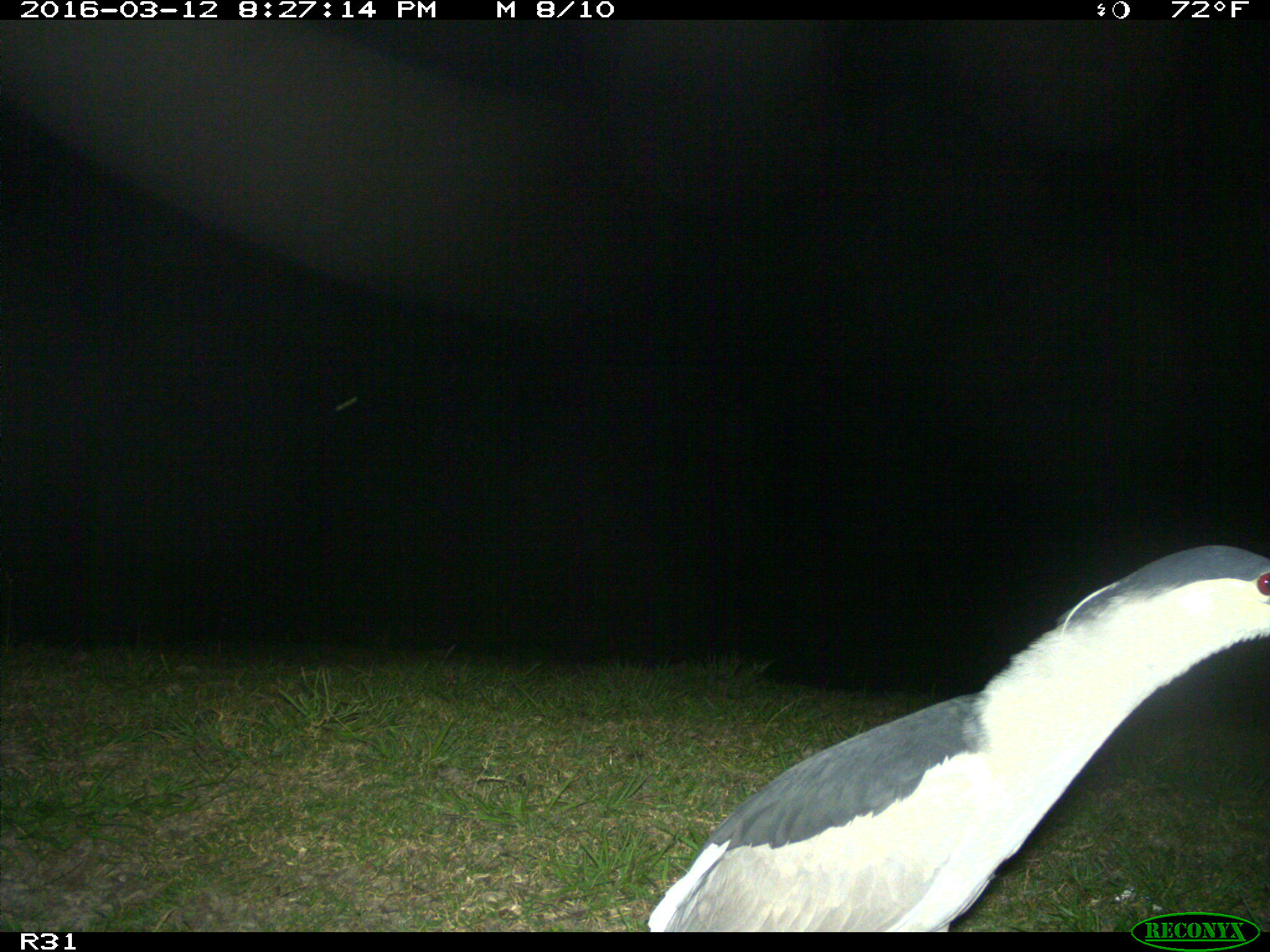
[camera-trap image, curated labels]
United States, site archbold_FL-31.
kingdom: Animalia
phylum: Chordata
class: Aves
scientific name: Aves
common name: birds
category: unidentified bird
Unidentified bird (birds) (Aves).